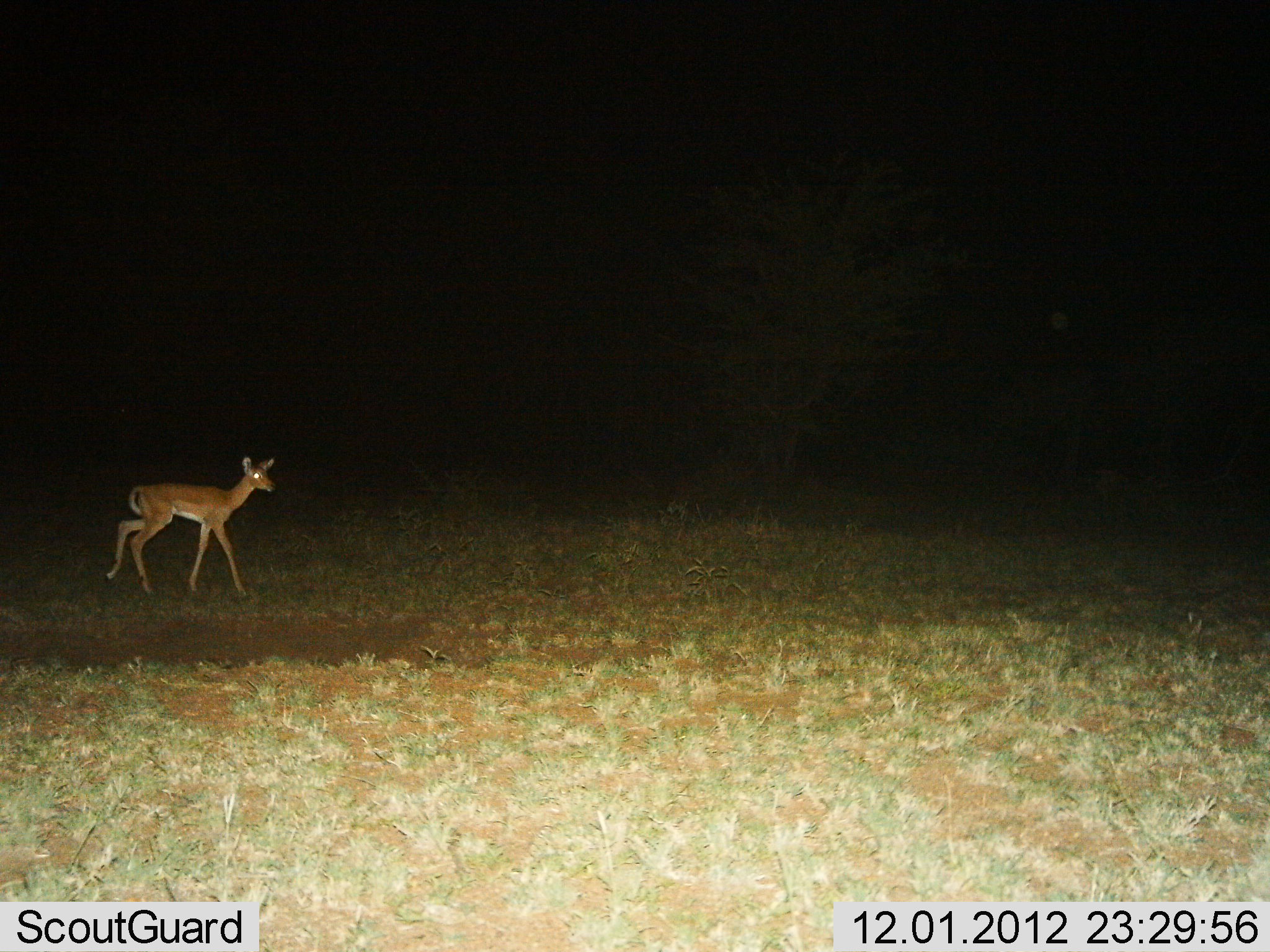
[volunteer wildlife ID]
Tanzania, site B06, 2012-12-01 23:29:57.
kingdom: Animalia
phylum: Chordata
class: Mammalia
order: Artiodactyla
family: Bovidae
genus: Aepyceros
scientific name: Aepyceros melampus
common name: impala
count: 1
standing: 10%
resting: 0%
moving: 100%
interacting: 0%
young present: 0%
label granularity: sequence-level